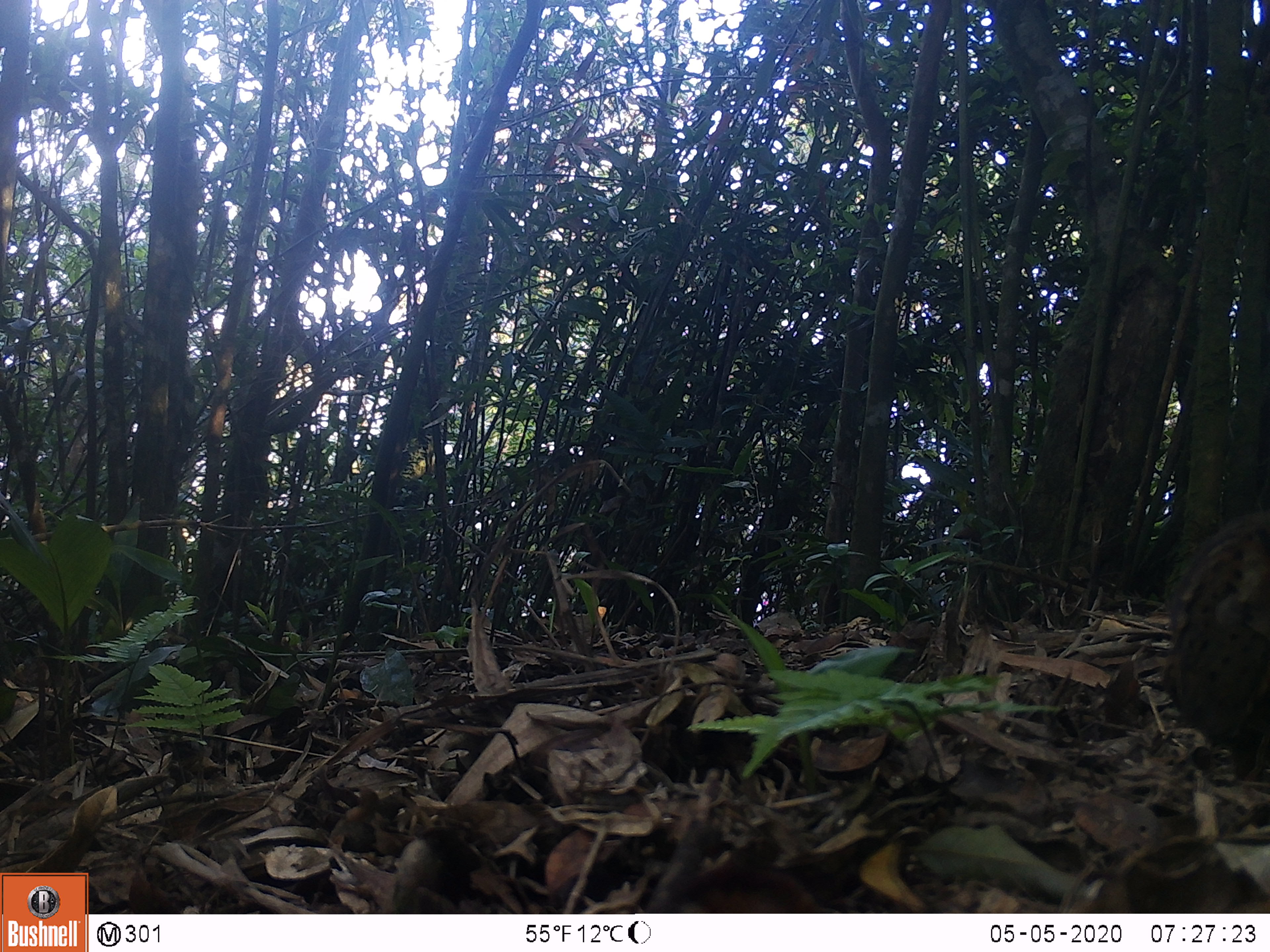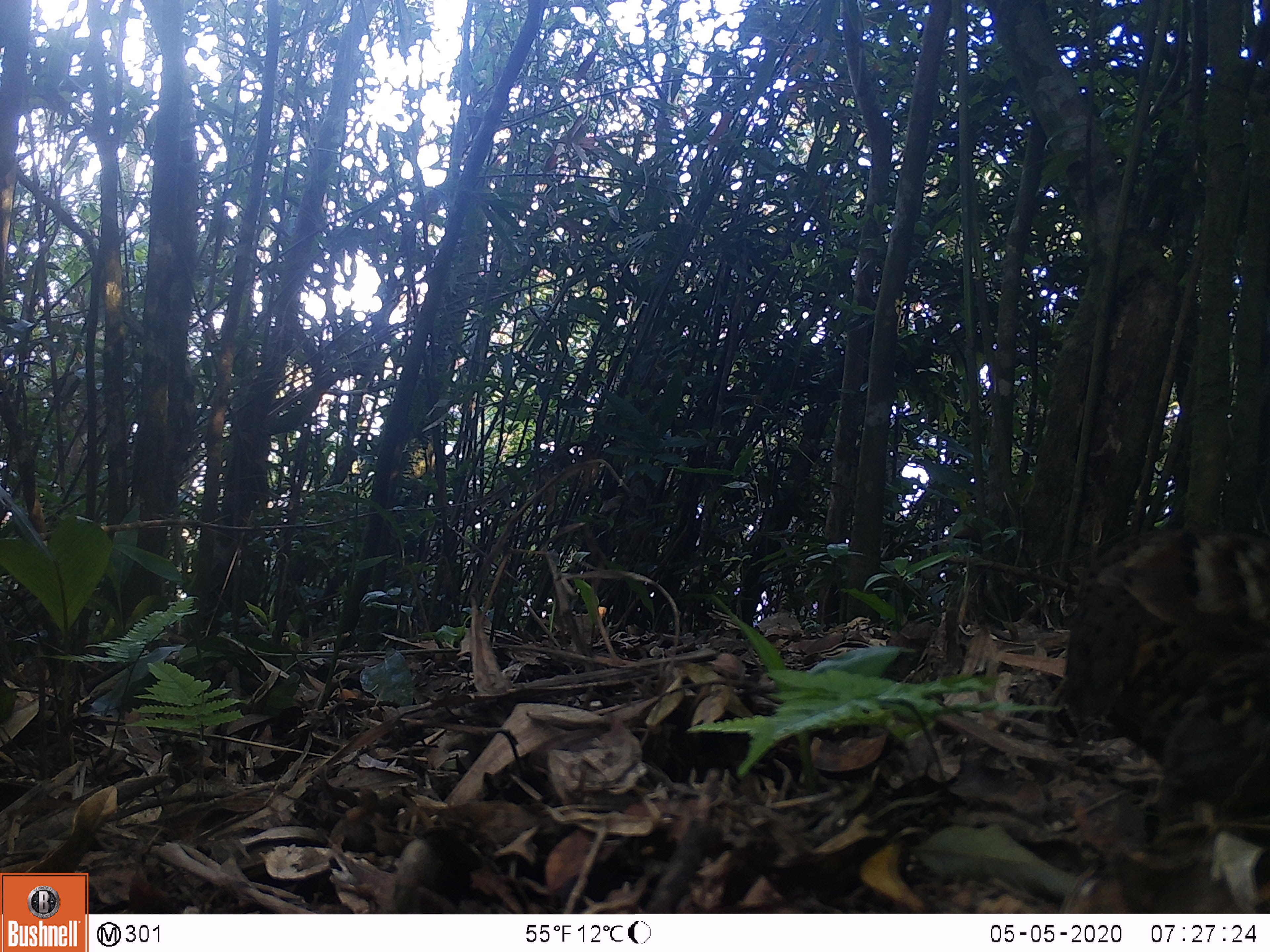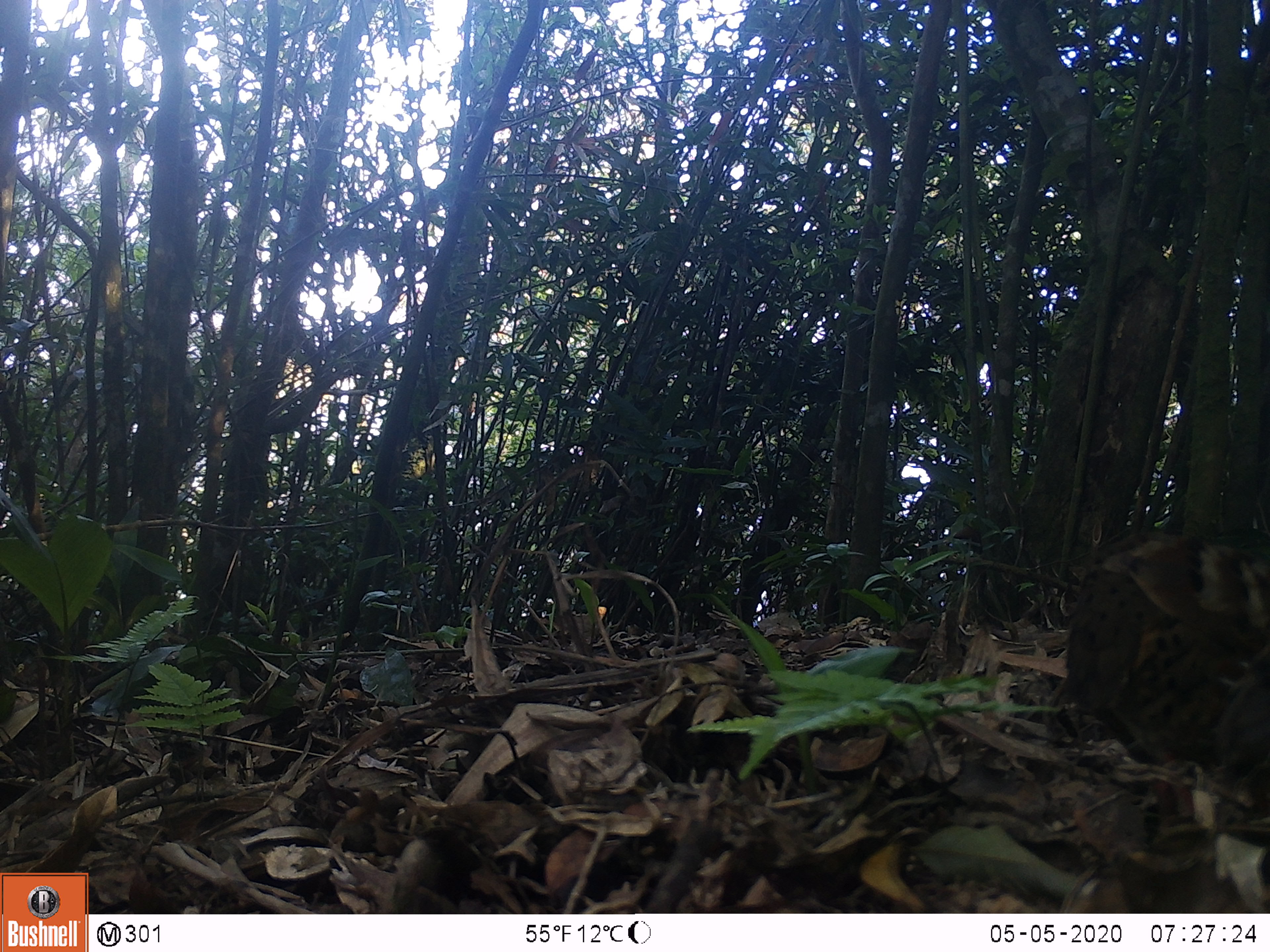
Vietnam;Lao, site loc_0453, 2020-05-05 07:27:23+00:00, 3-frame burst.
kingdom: Animalia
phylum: Chordata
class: Aves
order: Galliformes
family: Phasianidae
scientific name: Phasianidae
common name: partridge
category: unidentified partridge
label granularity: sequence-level